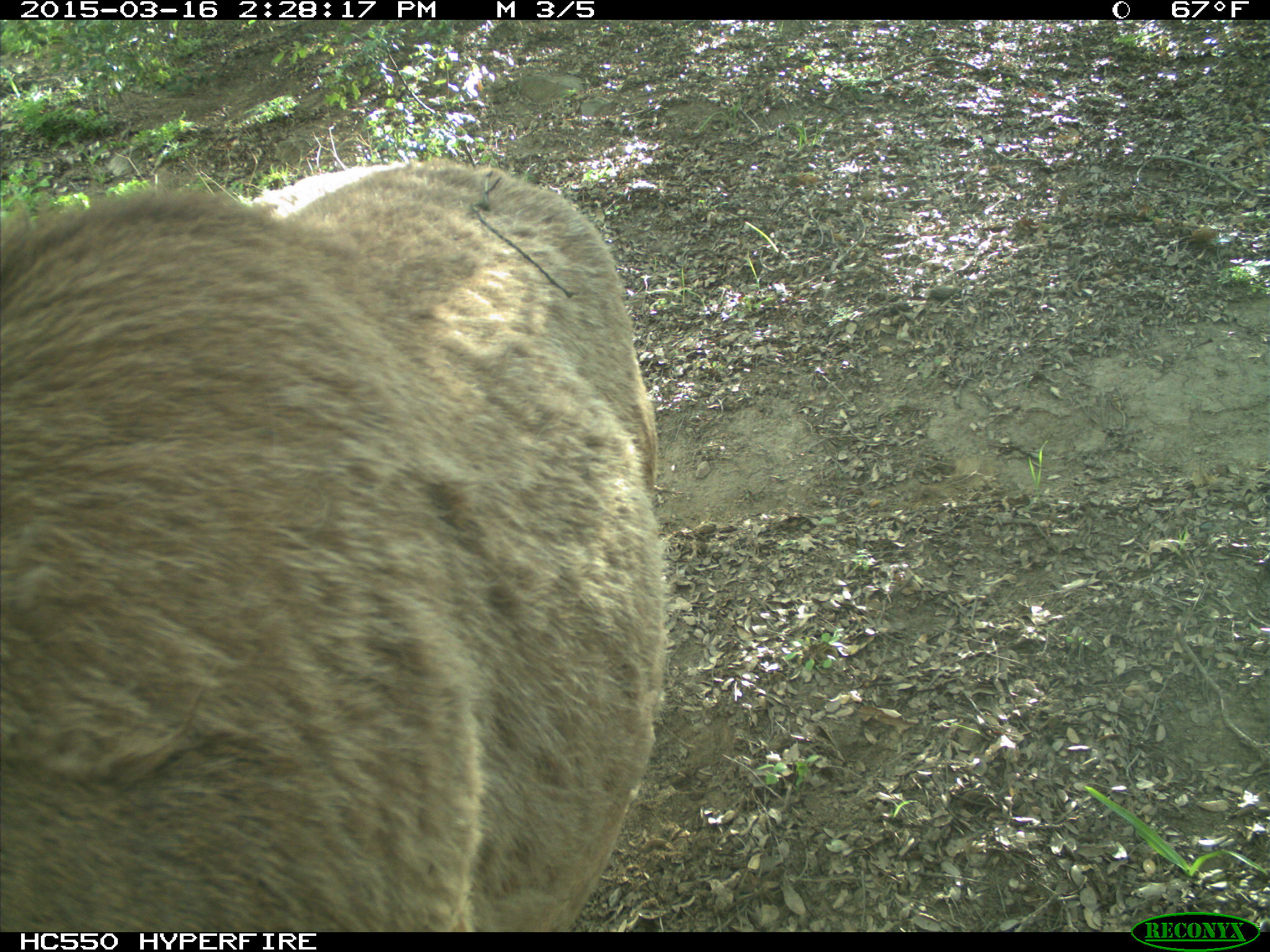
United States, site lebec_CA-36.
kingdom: Animalia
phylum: Chordata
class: Mammalia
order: Artiodactyla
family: Cervidae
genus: Cervus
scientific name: Cervus canadensis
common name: elk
Cervus canadensis (elk).